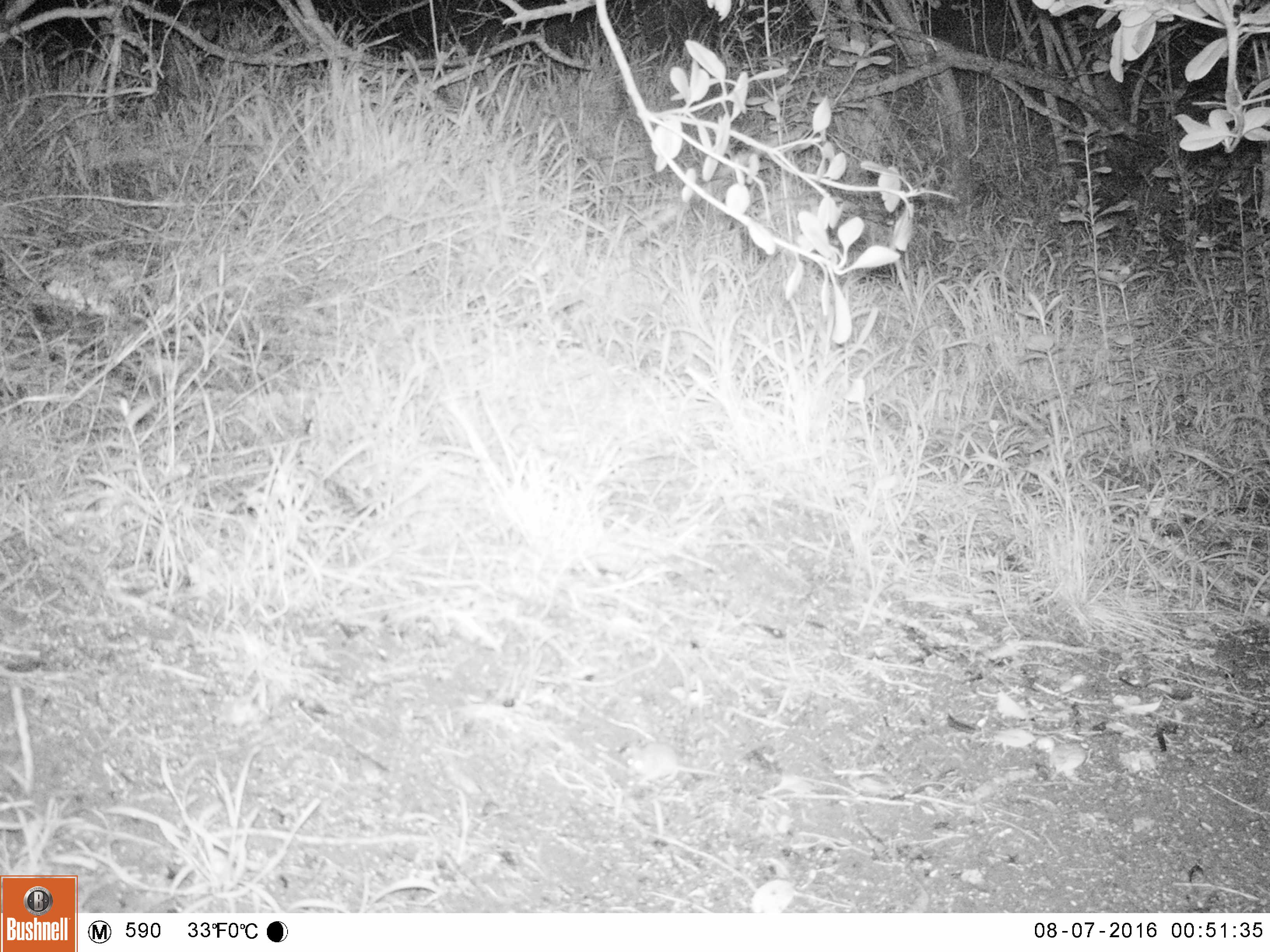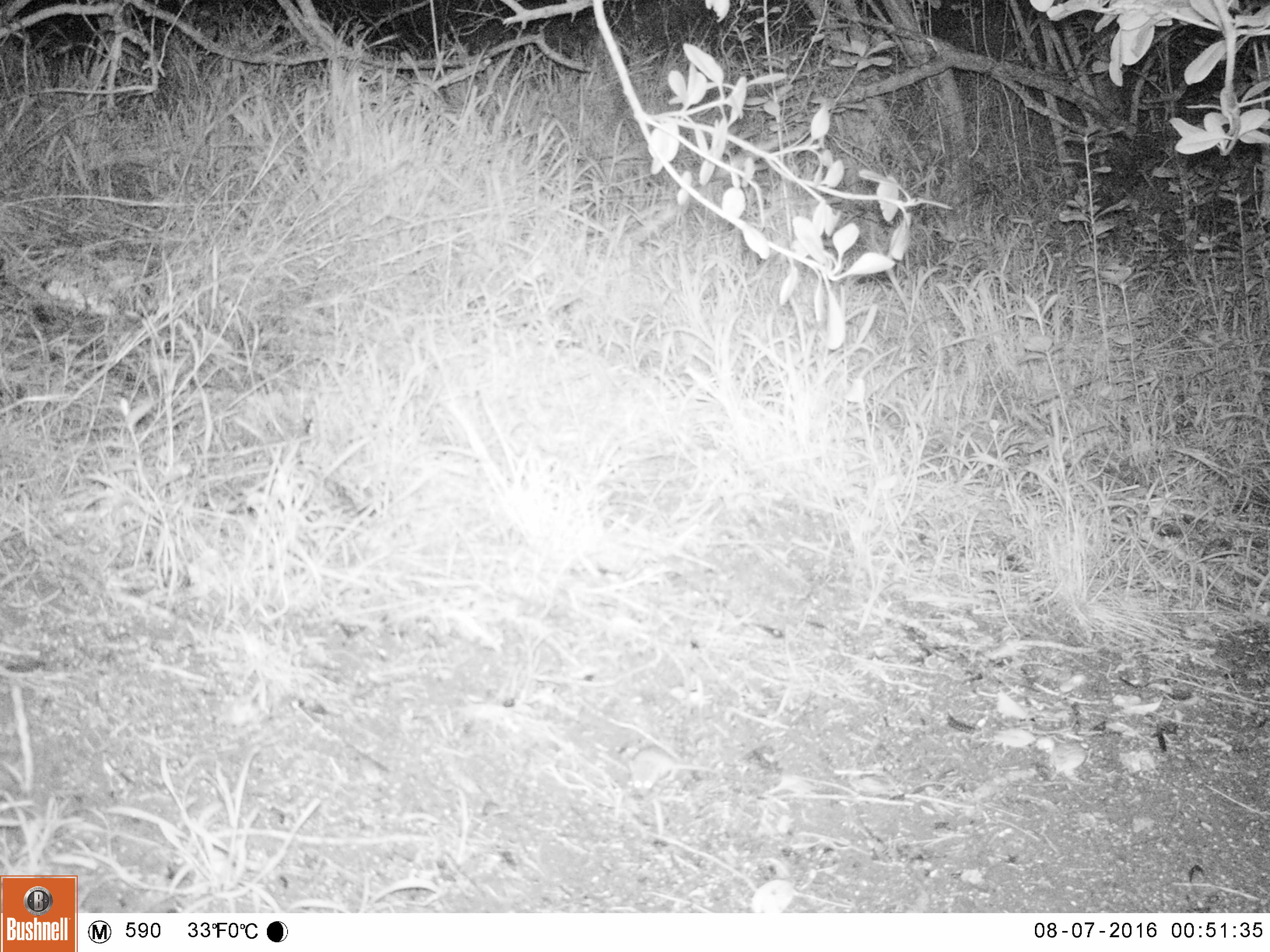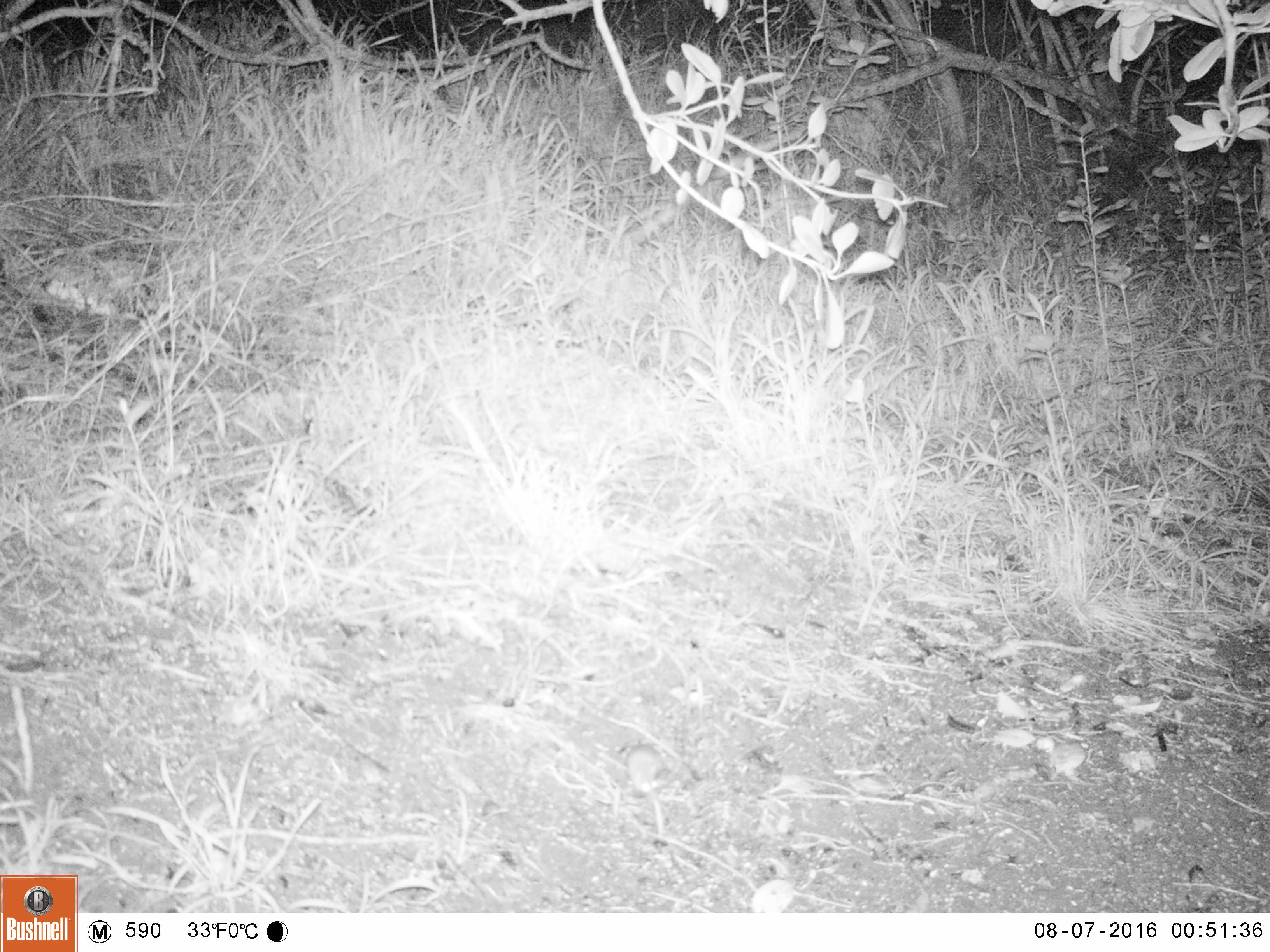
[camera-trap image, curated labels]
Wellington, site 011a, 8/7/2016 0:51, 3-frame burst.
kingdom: Animalia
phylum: Chordata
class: Mammalia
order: Rodentia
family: Muridae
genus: Mus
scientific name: Mus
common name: mouse